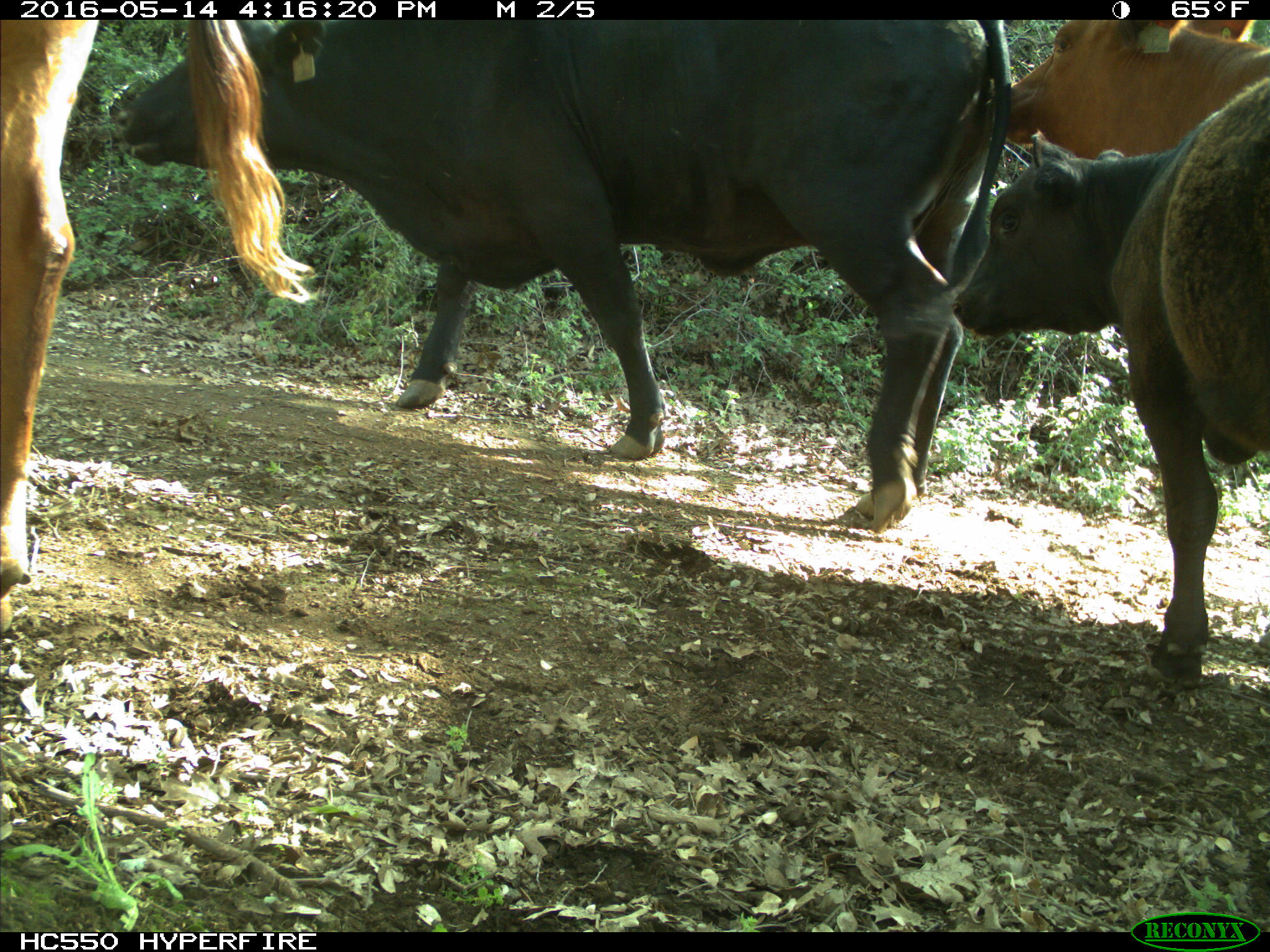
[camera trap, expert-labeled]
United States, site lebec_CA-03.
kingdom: Animalia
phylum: Chordata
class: Mammalia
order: Artiodactyla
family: Bovidae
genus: Bos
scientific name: Bos taurus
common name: domestic cow